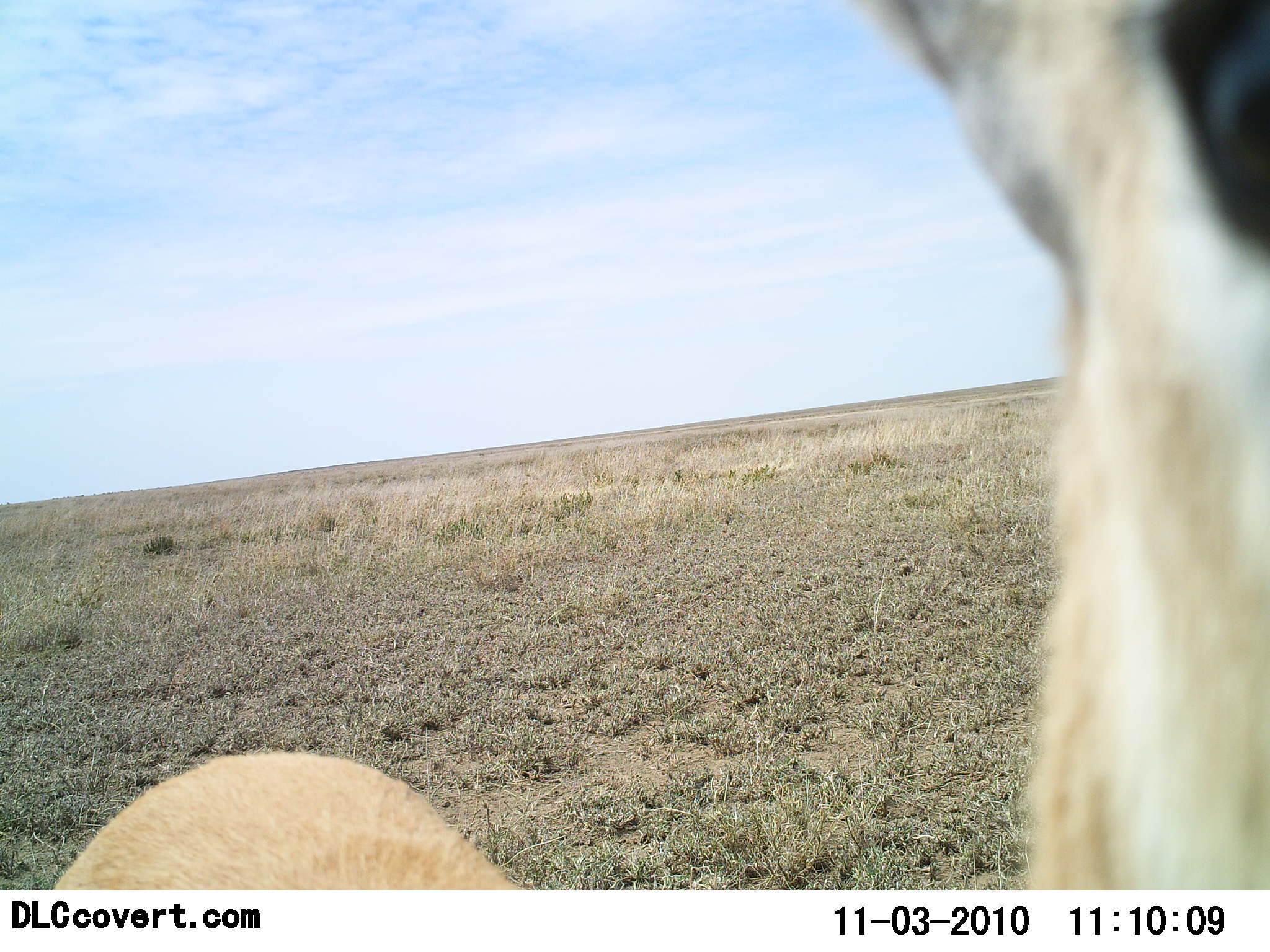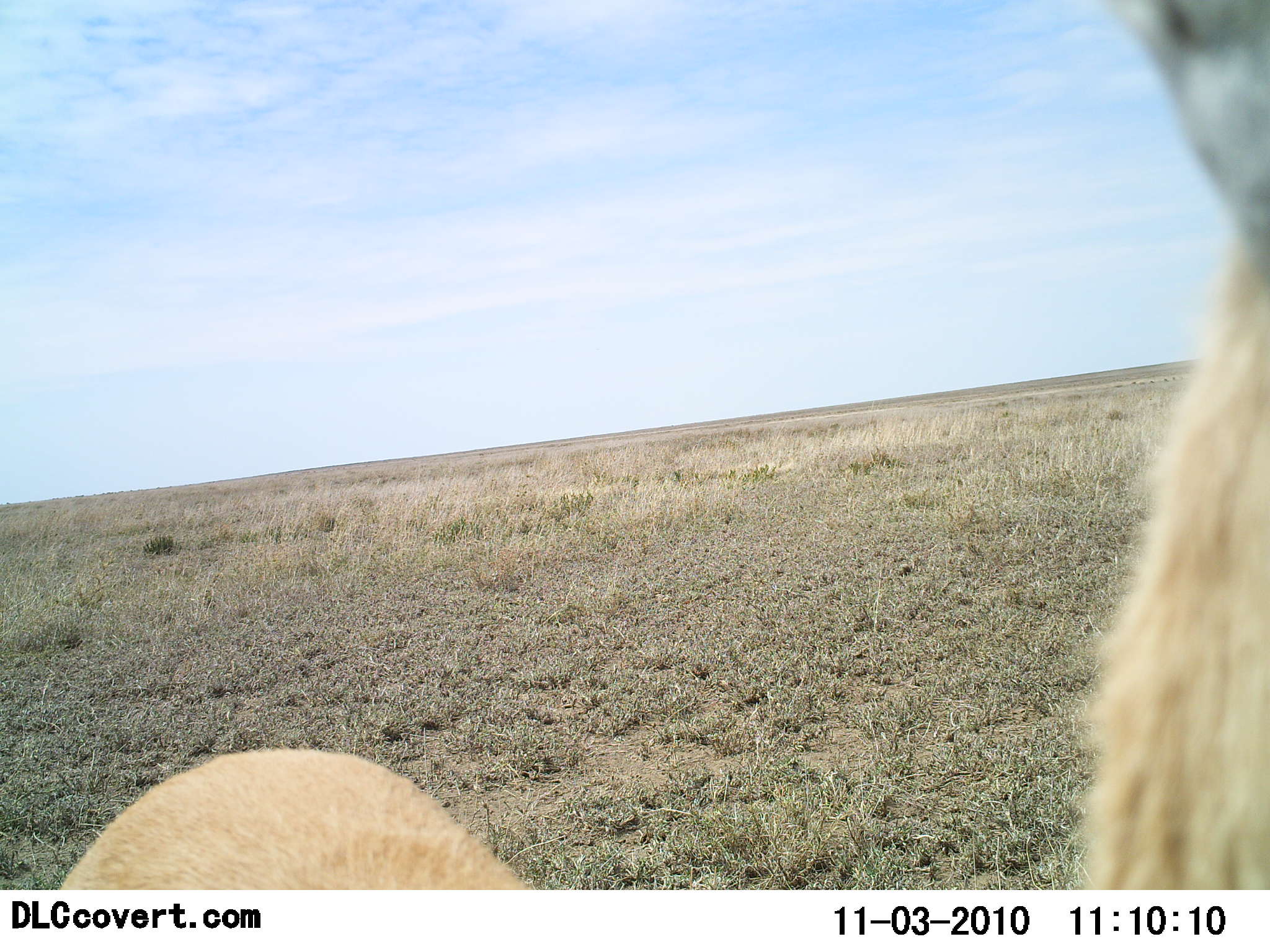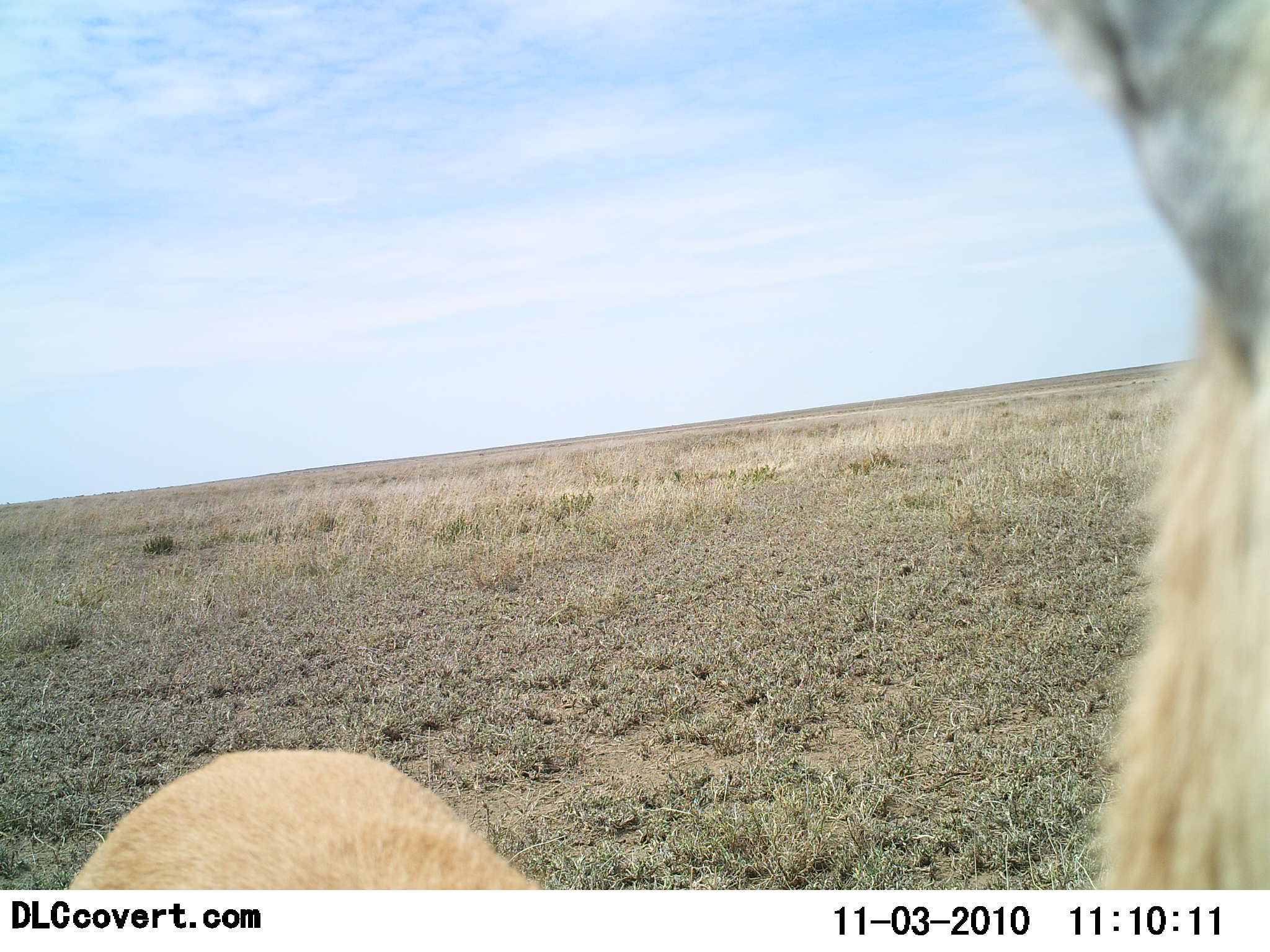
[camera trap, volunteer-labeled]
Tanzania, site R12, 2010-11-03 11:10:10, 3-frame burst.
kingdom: Animalia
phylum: Chordata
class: Mammalia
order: Artiodactyla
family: Bovidae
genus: Nanger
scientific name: Nanger granti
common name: grant's gazelle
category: gazellegrants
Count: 1.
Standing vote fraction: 100%.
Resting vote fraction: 0%.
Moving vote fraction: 0%.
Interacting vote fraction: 0%.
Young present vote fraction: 0%.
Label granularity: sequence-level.